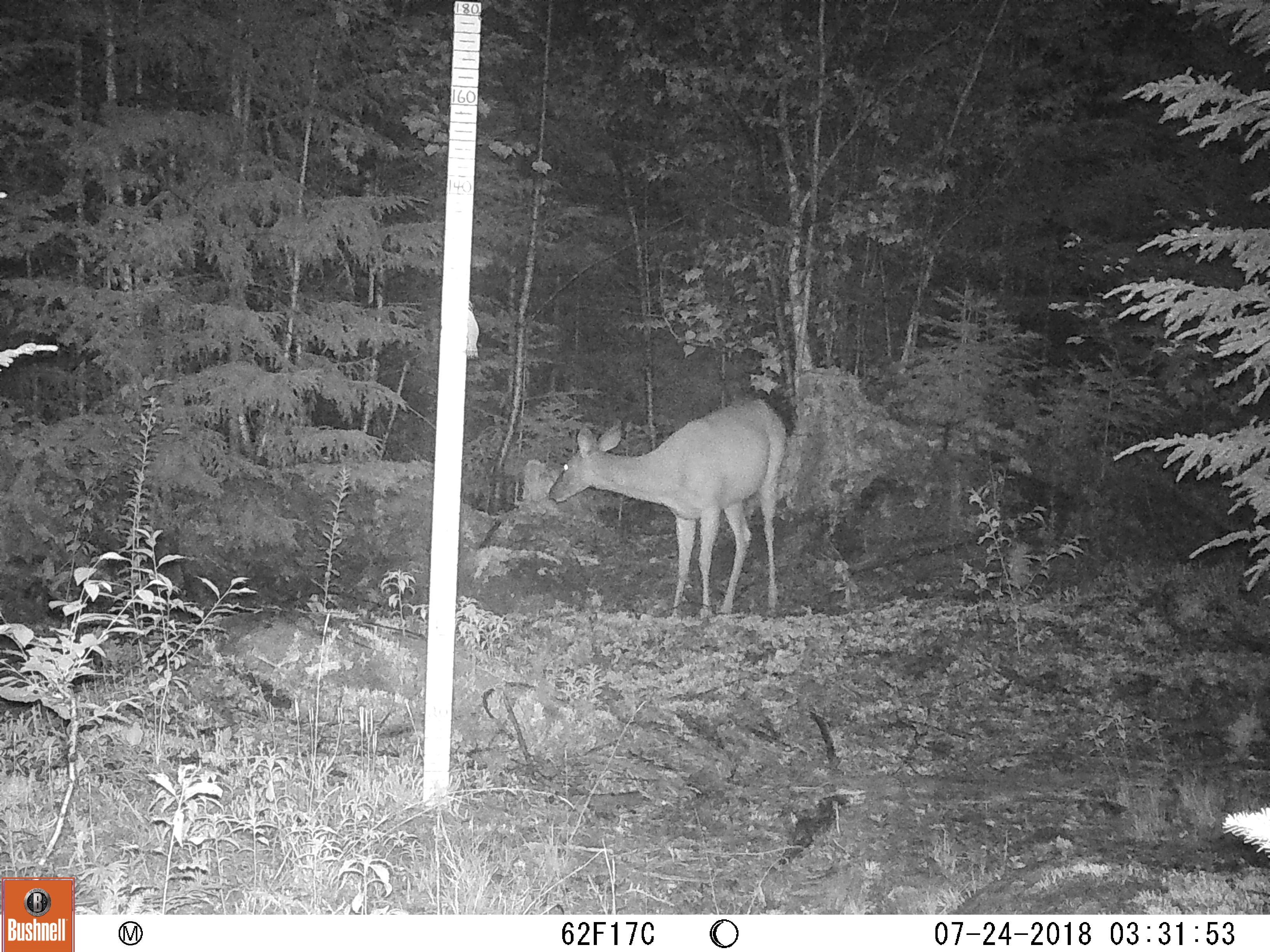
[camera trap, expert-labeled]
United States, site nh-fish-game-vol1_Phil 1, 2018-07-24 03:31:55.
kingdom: Animalia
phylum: Chordata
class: Mammalia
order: Artiodactyla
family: Cervidae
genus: Odocoileus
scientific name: Odocoileus virginianus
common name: white-tailed deer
White-tailed deer (Odocoileus virginianus).